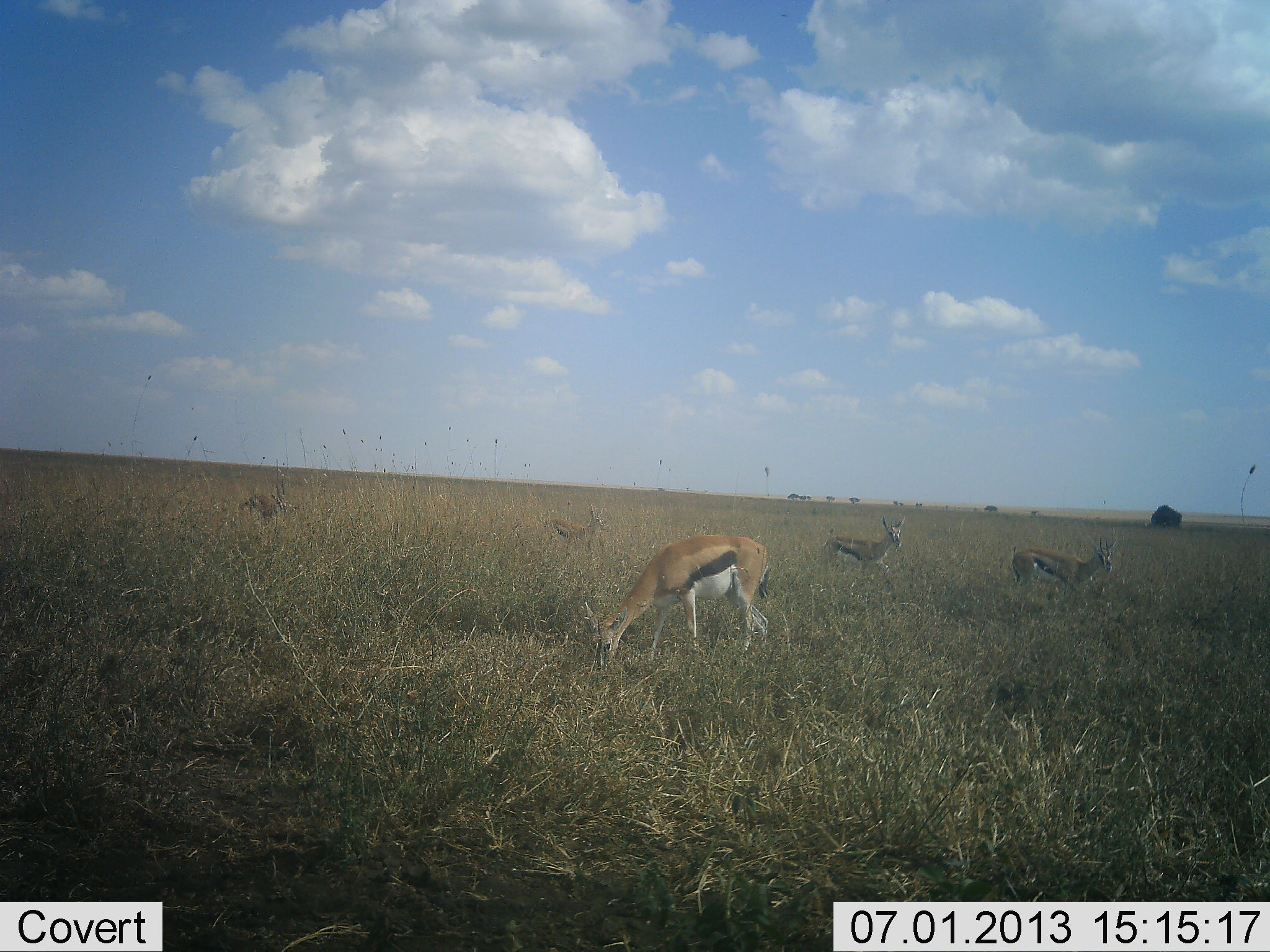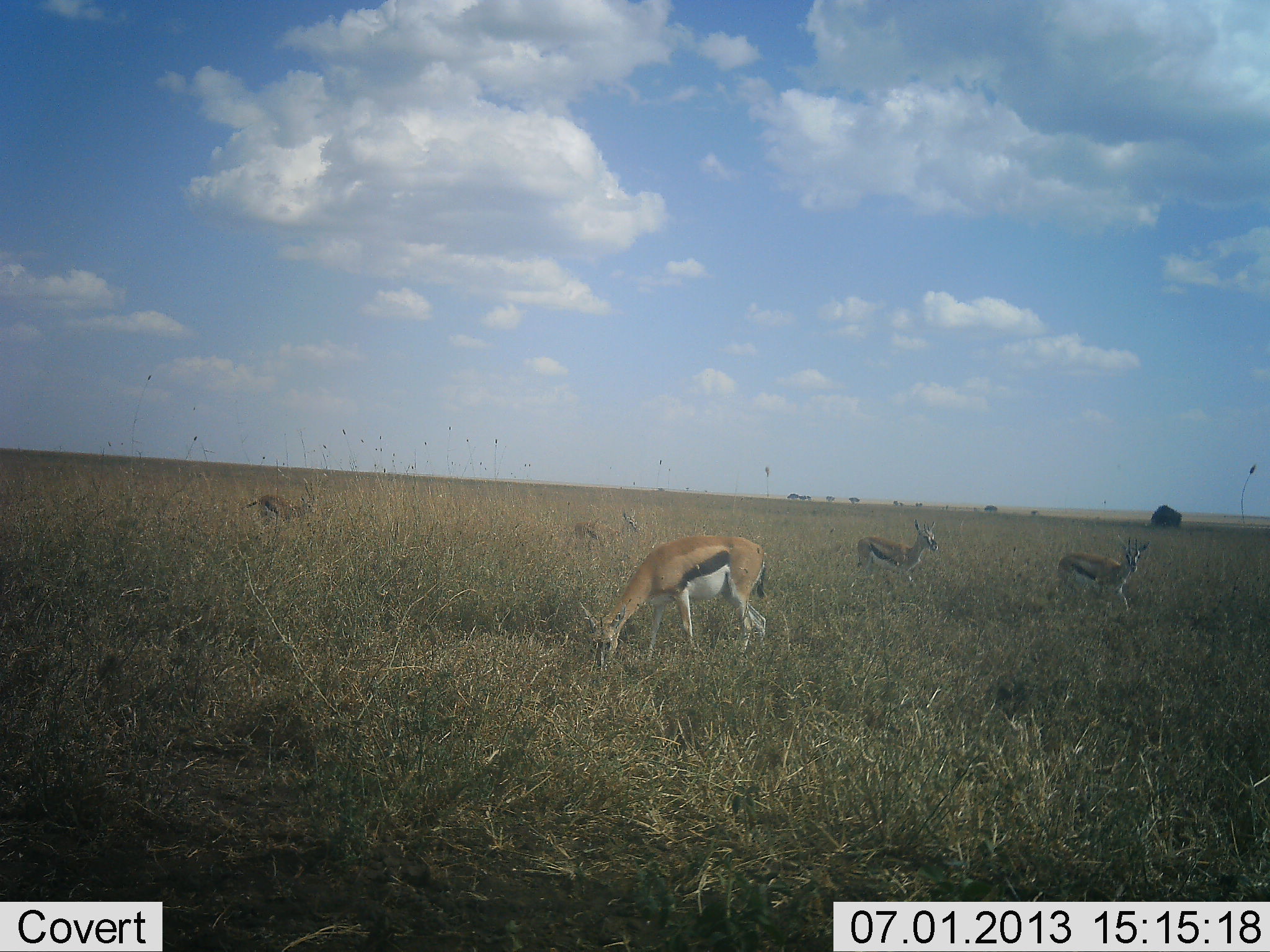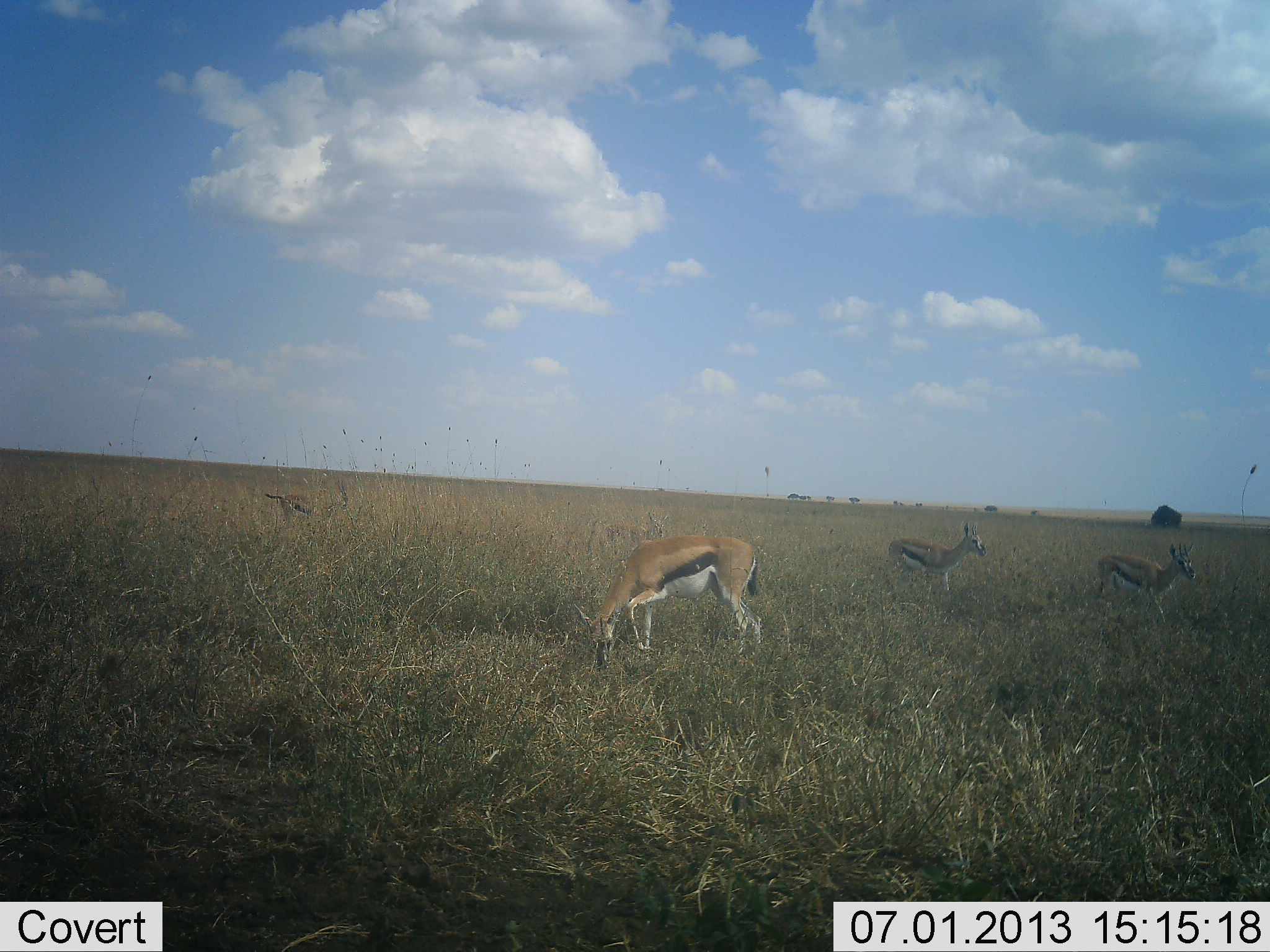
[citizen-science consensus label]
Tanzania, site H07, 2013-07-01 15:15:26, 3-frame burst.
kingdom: Animalia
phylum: Chordata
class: Mammalia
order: Artiodactyla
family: Bovidae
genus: Eudorcas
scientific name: Eudorcas thomsonii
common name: thomson's gazelle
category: gazellethomsons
Gazellethomsons (thomson's gazelle) (Eudorcas thomsonii), count 5. Behavior (volunteer vote fractions): standing 29%, resting 5%, moving 76%, interacting 0%. Young present (vote fraction): 5%. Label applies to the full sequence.